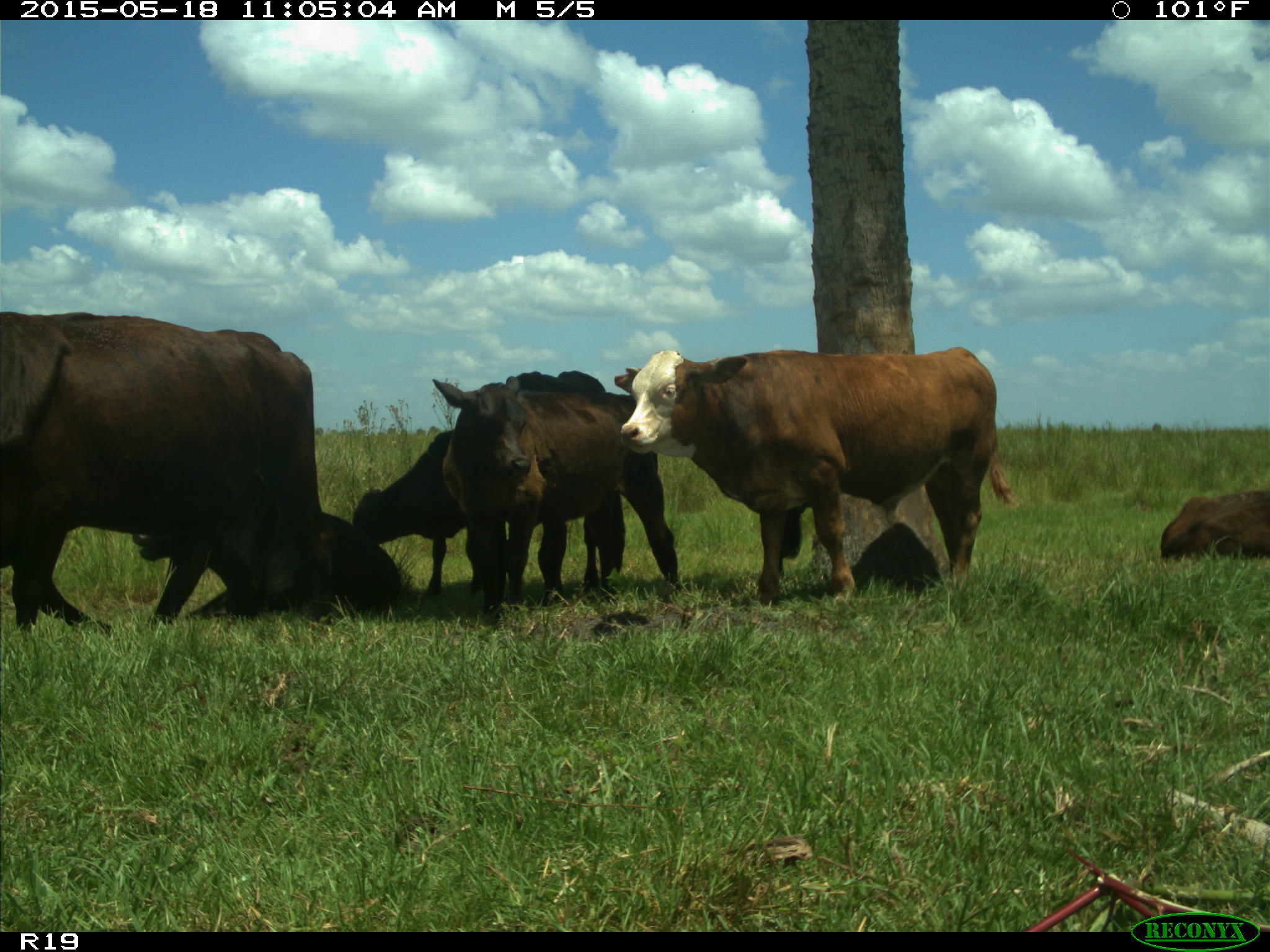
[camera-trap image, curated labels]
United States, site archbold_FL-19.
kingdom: Animalia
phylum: Chordata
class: Mammalia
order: Artiodactyla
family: Bovidae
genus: Bos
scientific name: Bos taurus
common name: domestic cow